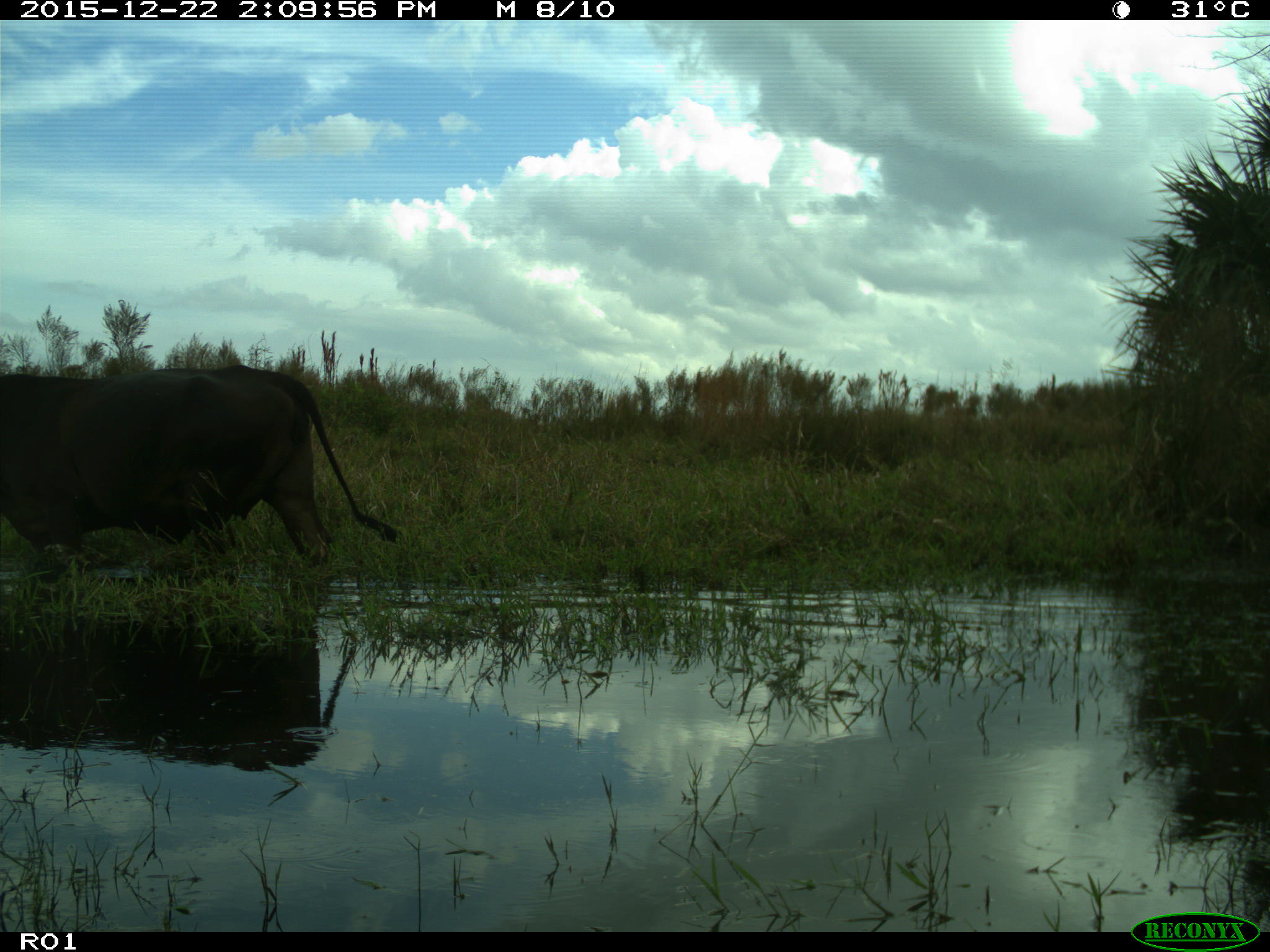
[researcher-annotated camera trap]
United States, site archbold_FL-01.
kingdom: Animalia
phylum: Chordata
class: Mammalia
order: Artiodactyla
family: Bovidae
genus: Bos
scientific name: Bos taurus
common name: domestic cow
Bos taurus (domestic cow).